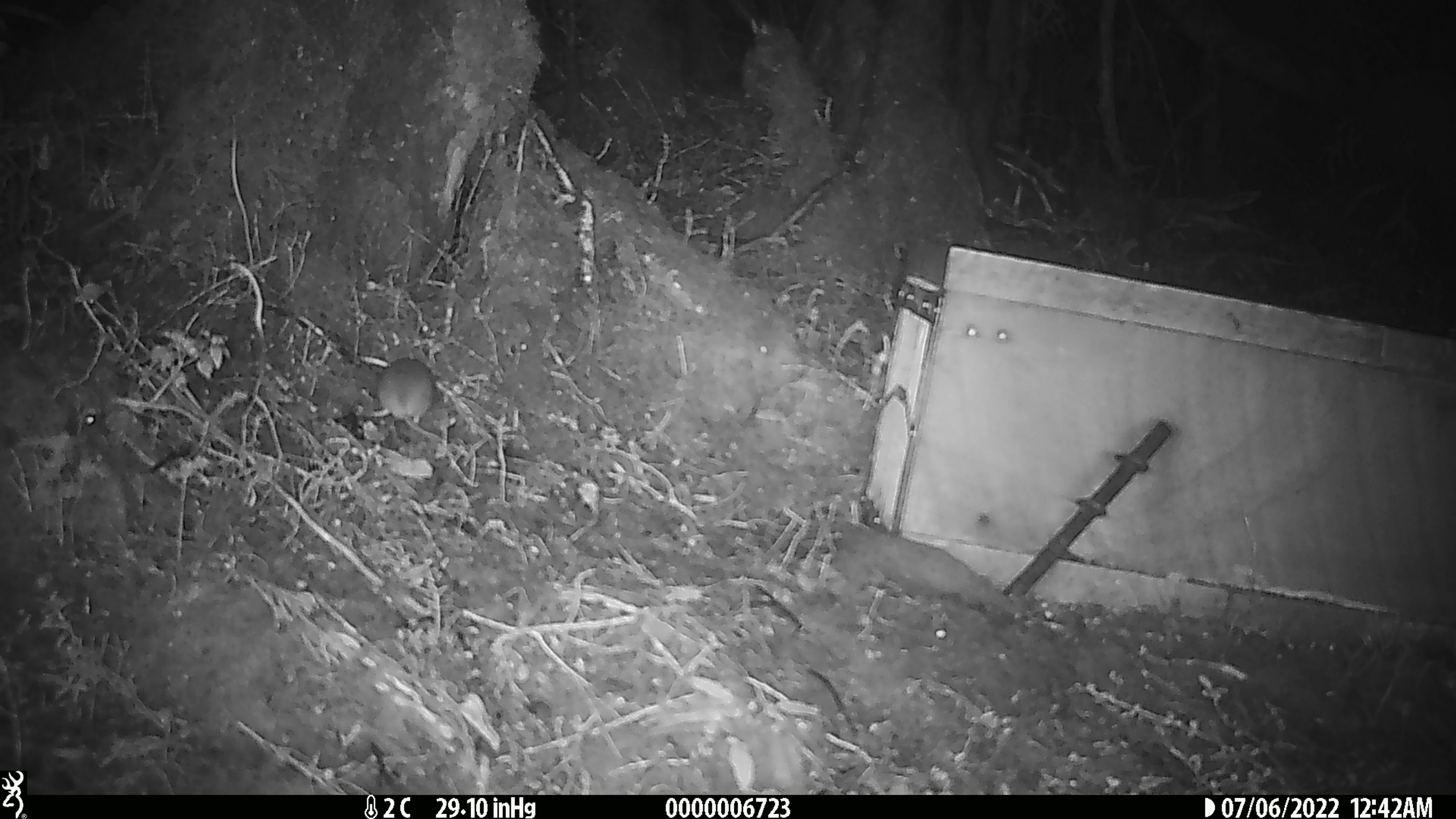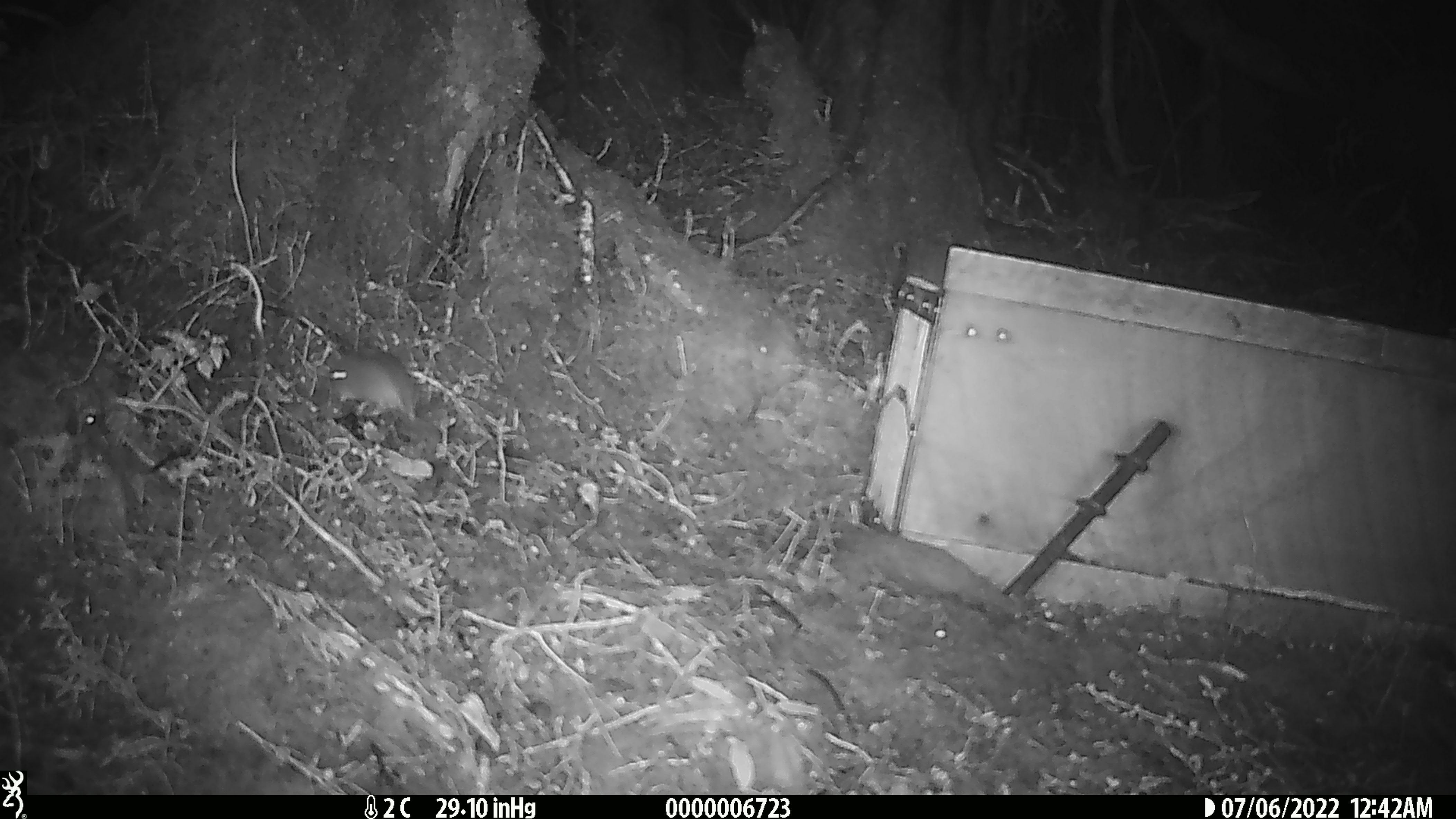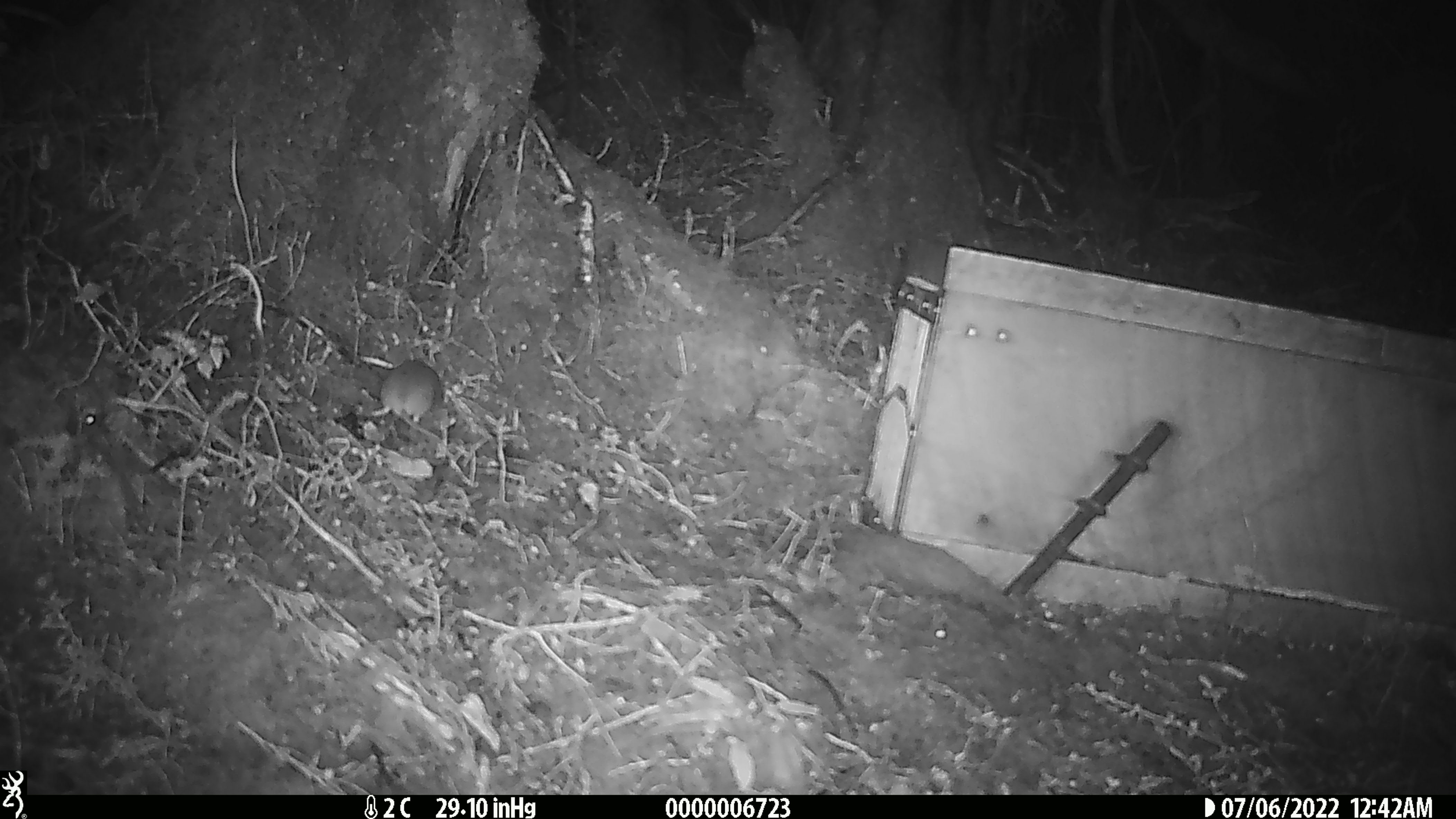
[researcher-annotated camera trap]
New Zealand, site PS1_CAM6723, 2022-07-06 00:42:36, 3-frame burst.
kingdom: Animalia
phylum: Chordata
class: Mammalia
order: Rodentia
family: Muridae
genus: Mus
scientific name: Mus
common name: mouse